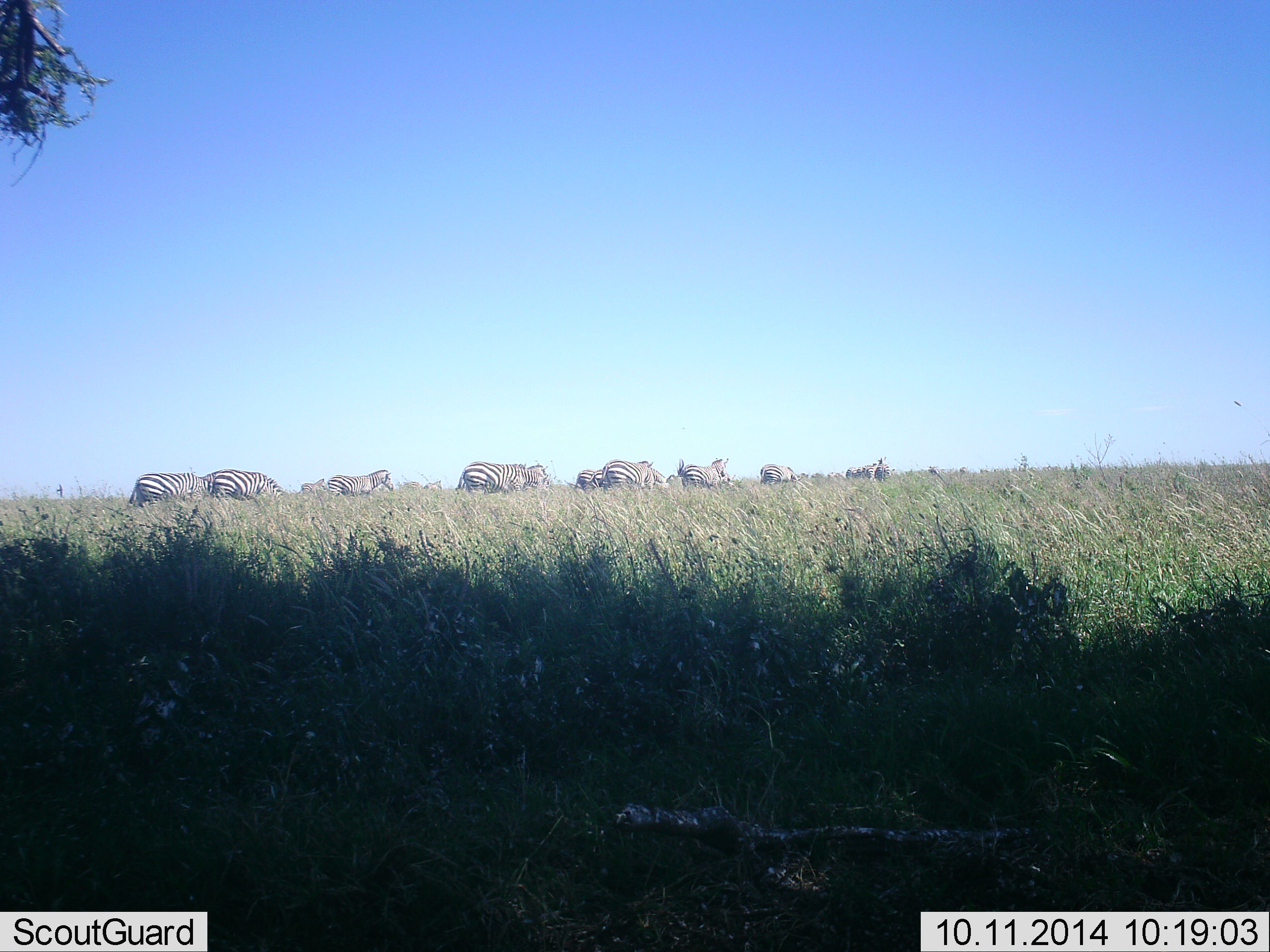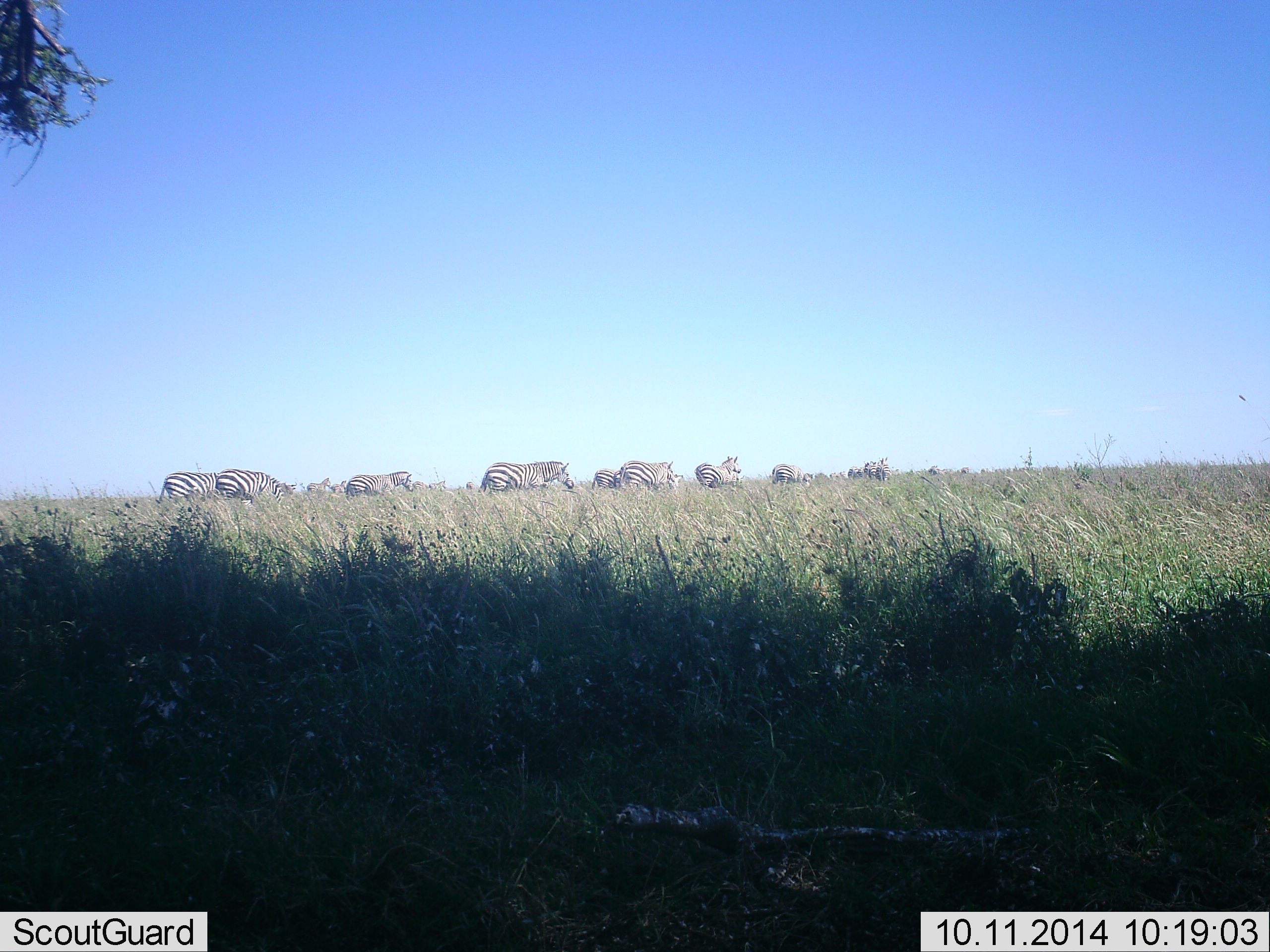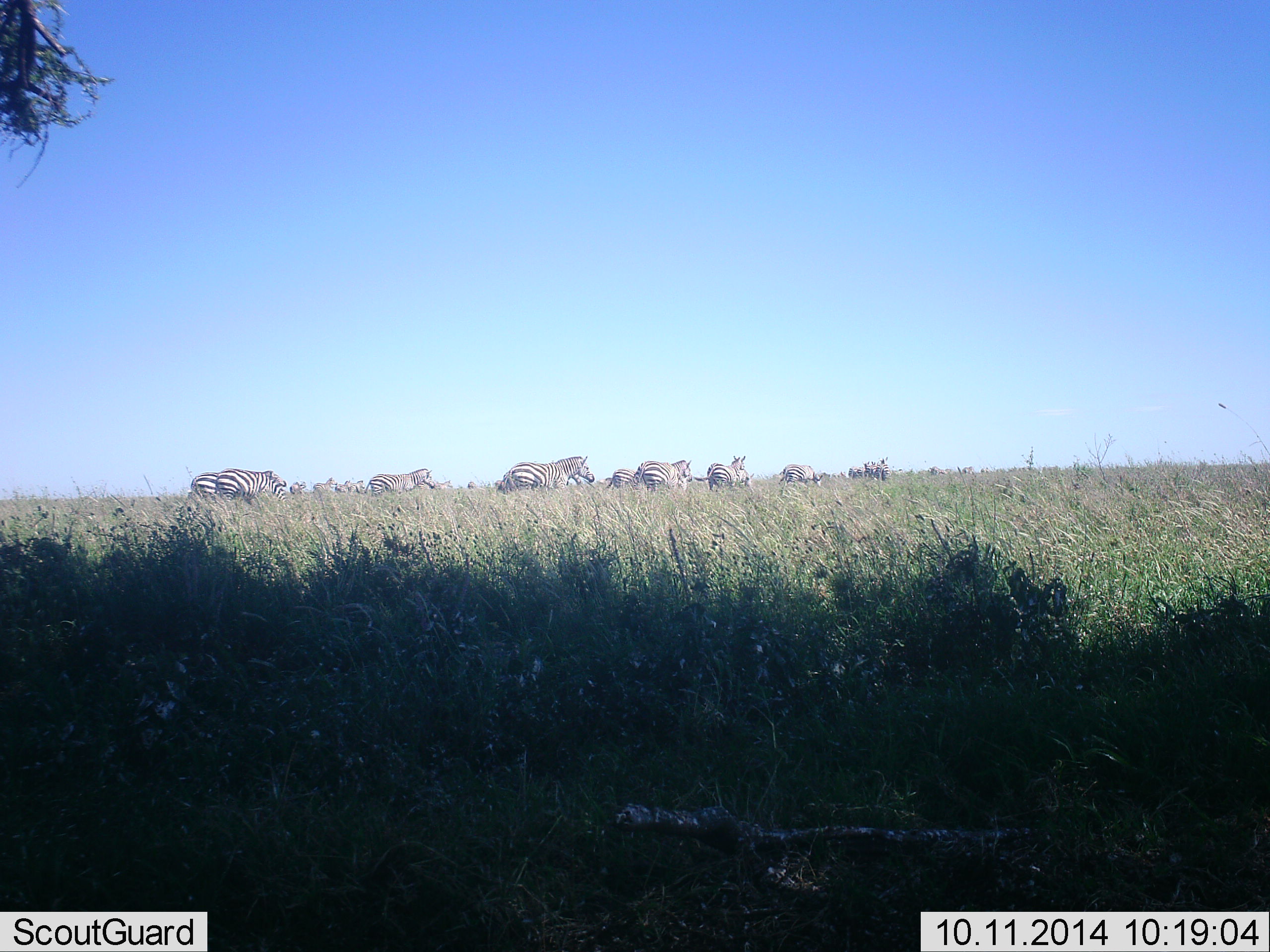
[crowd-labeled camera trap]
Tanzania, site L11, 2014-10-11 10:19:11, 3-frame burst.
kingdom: Animalia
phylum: Chordata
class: Mammalia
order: Perissodactyla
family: Equidae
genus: Equus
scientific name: Equus quagga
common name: plains zebra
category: zebra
Zebra (plains zebra) (Equus quagga), count 11-50. Behavior (volunteer vote fractions): standing 30%, resting 0%, moving 100%, interacting 0%. Young present (vote fraction): 0%. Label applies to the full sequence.